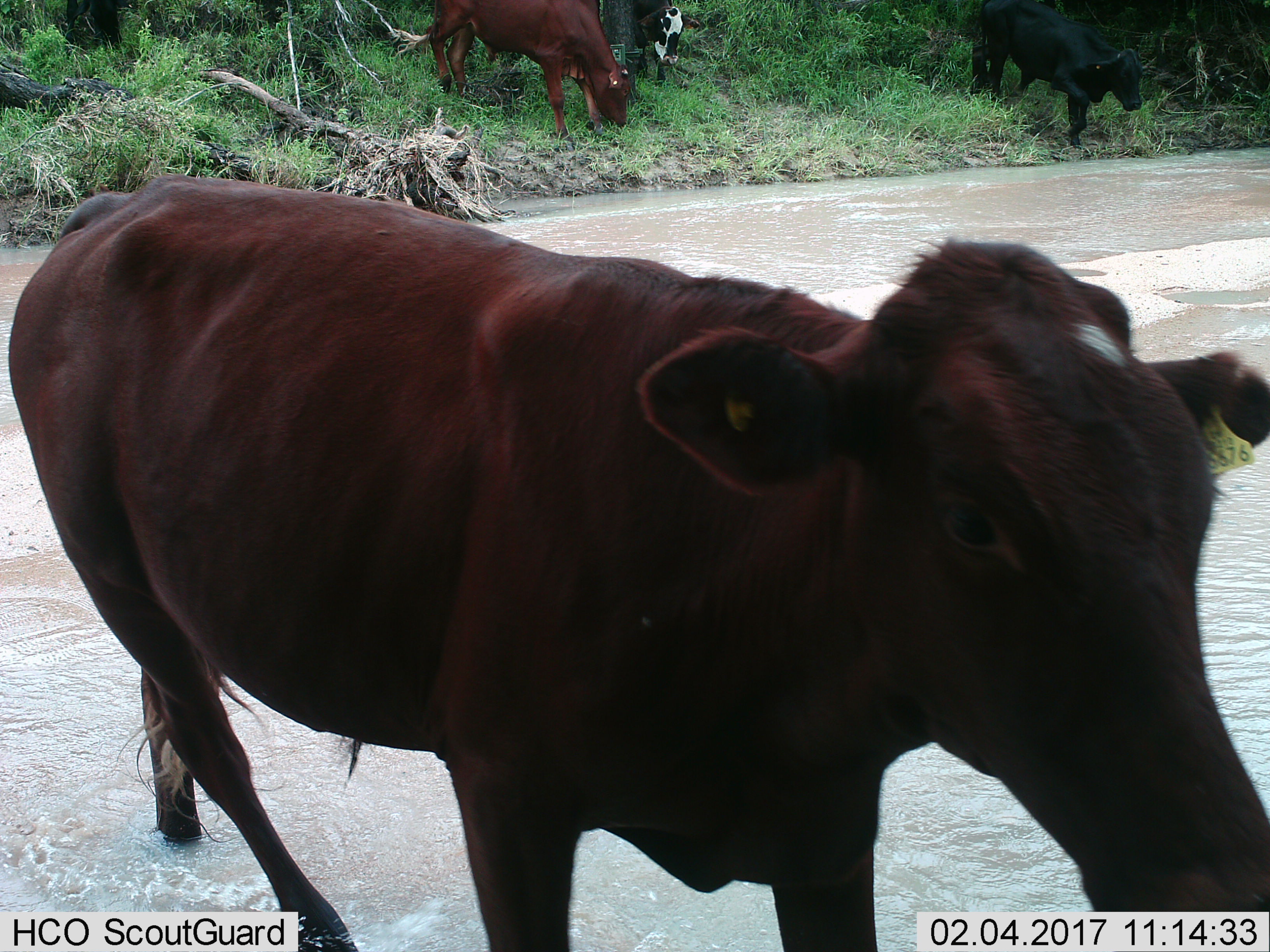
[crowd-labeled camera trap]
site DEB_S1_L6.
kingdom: Animalia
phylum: Chordata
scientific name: Vertebrata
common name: domestic animal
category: domesticanimal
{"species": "domesticanimal (domestic animal) (Vertebrata)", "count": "4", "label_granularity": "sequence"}